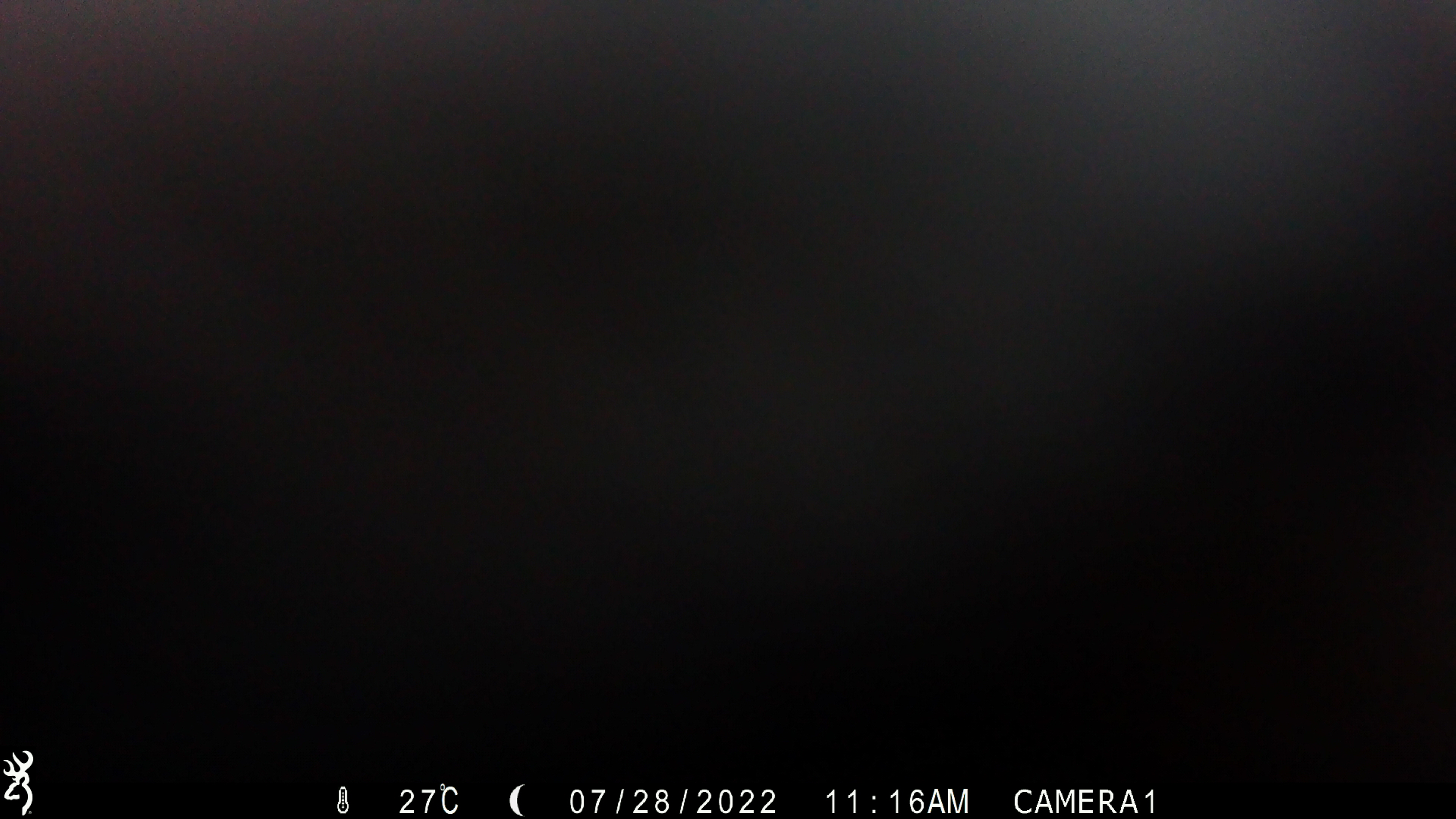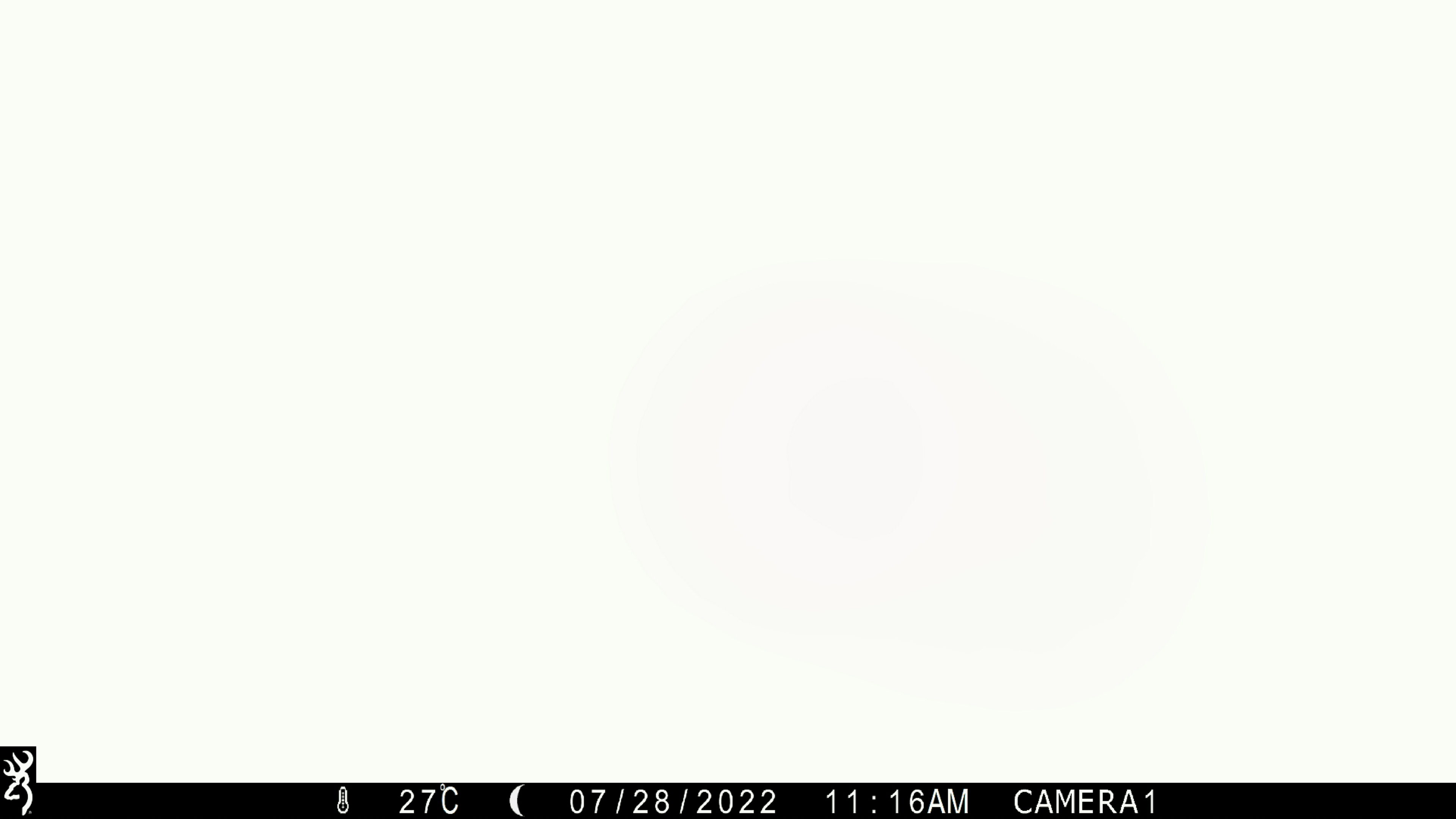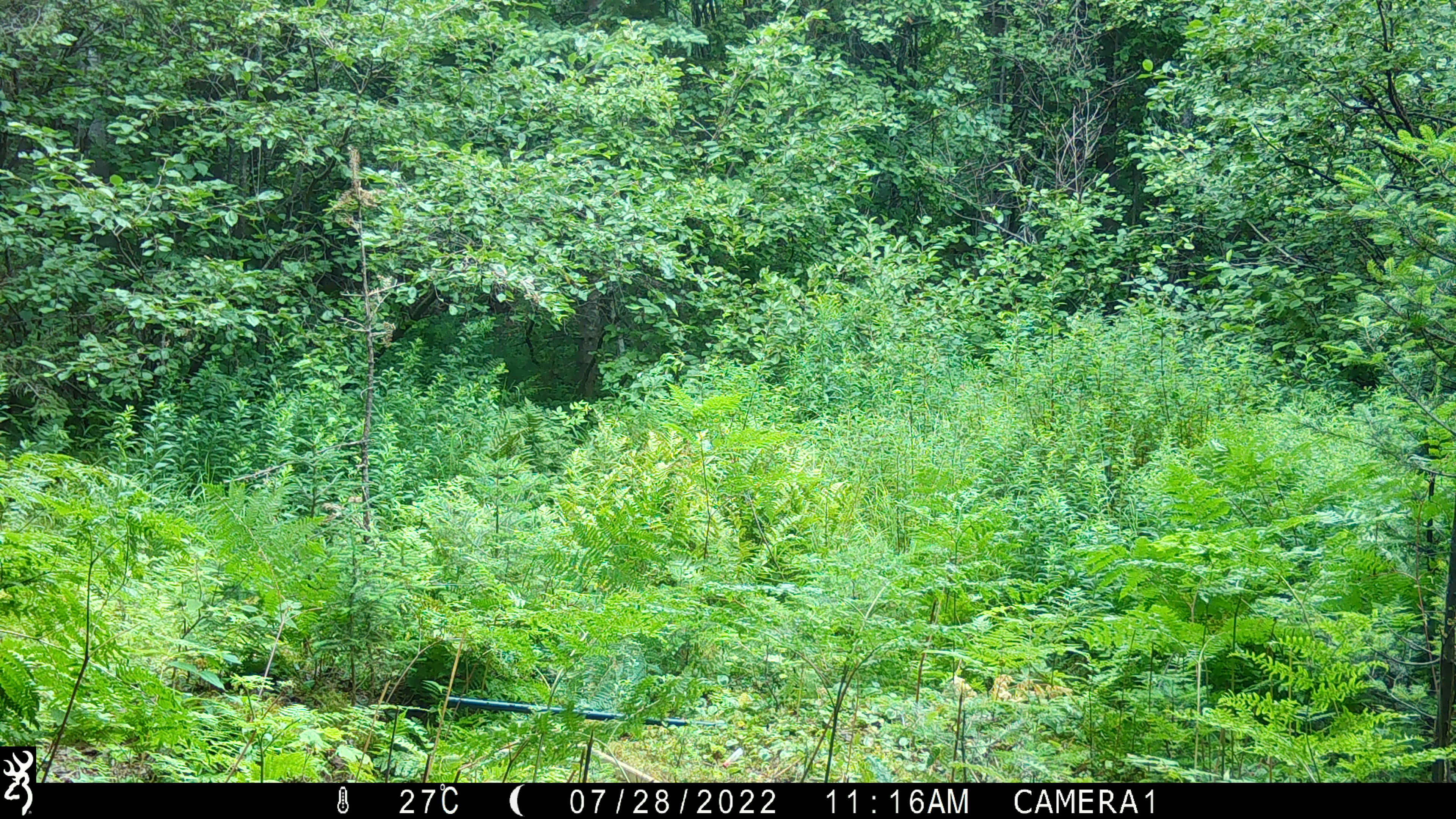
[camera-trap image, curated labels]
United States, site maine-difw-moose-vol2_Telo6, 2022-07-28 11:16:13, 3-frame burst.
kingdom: Animalia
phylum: Chordata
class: Mammalia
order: Carnivora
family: Ursidae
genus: Ursus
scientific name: Ursus americanus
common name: black bear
Black bear (Ursus americanus).